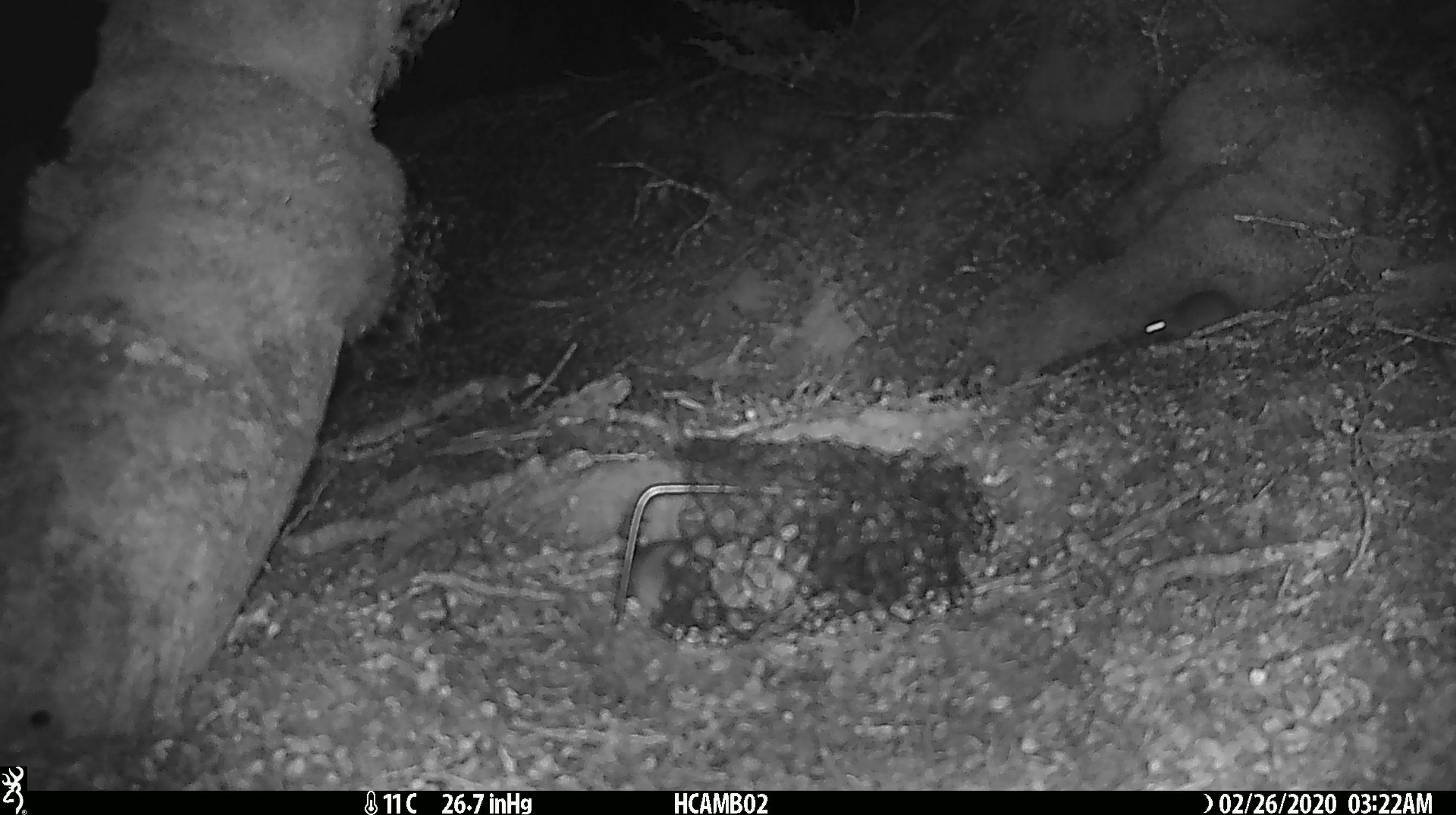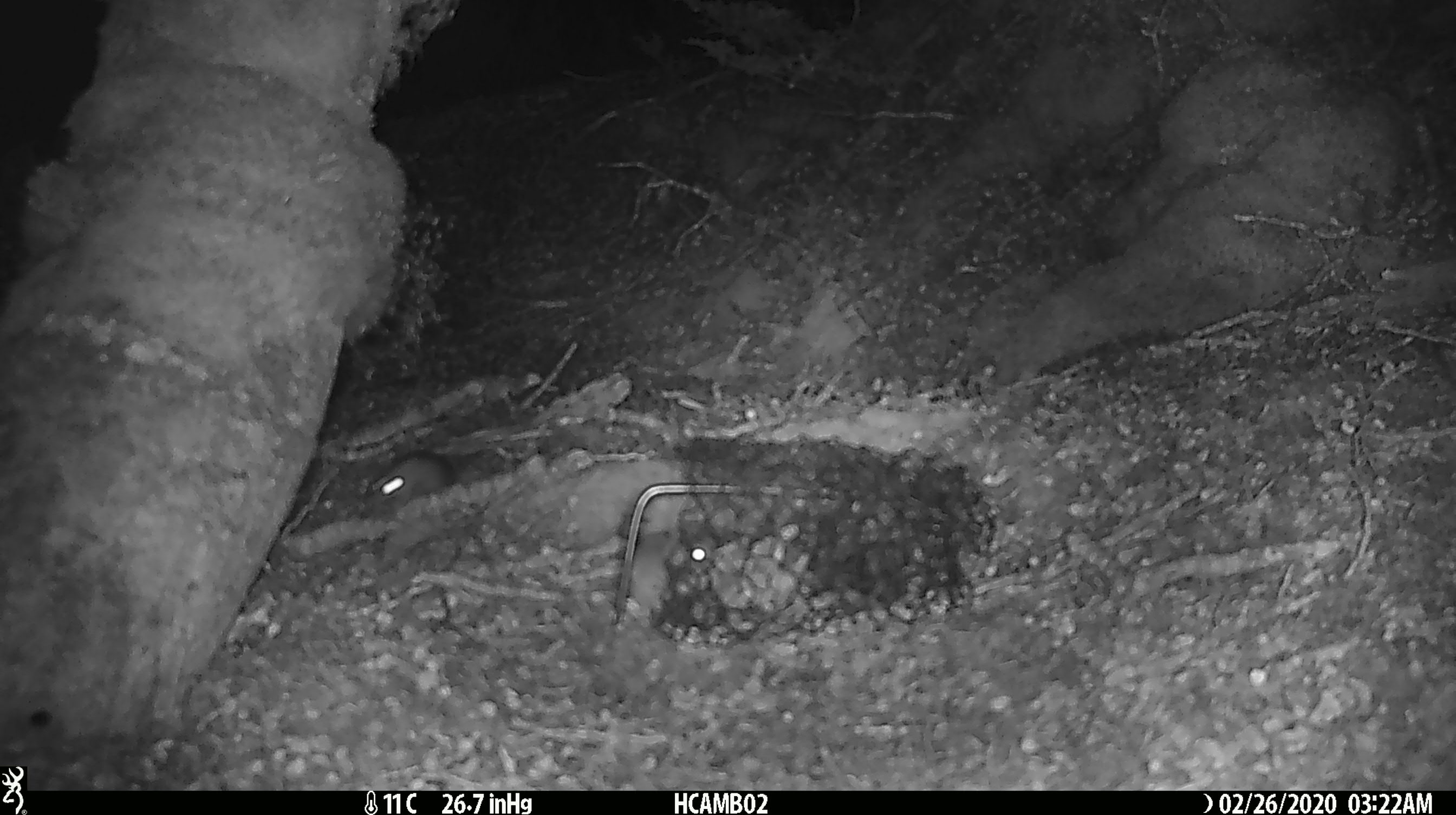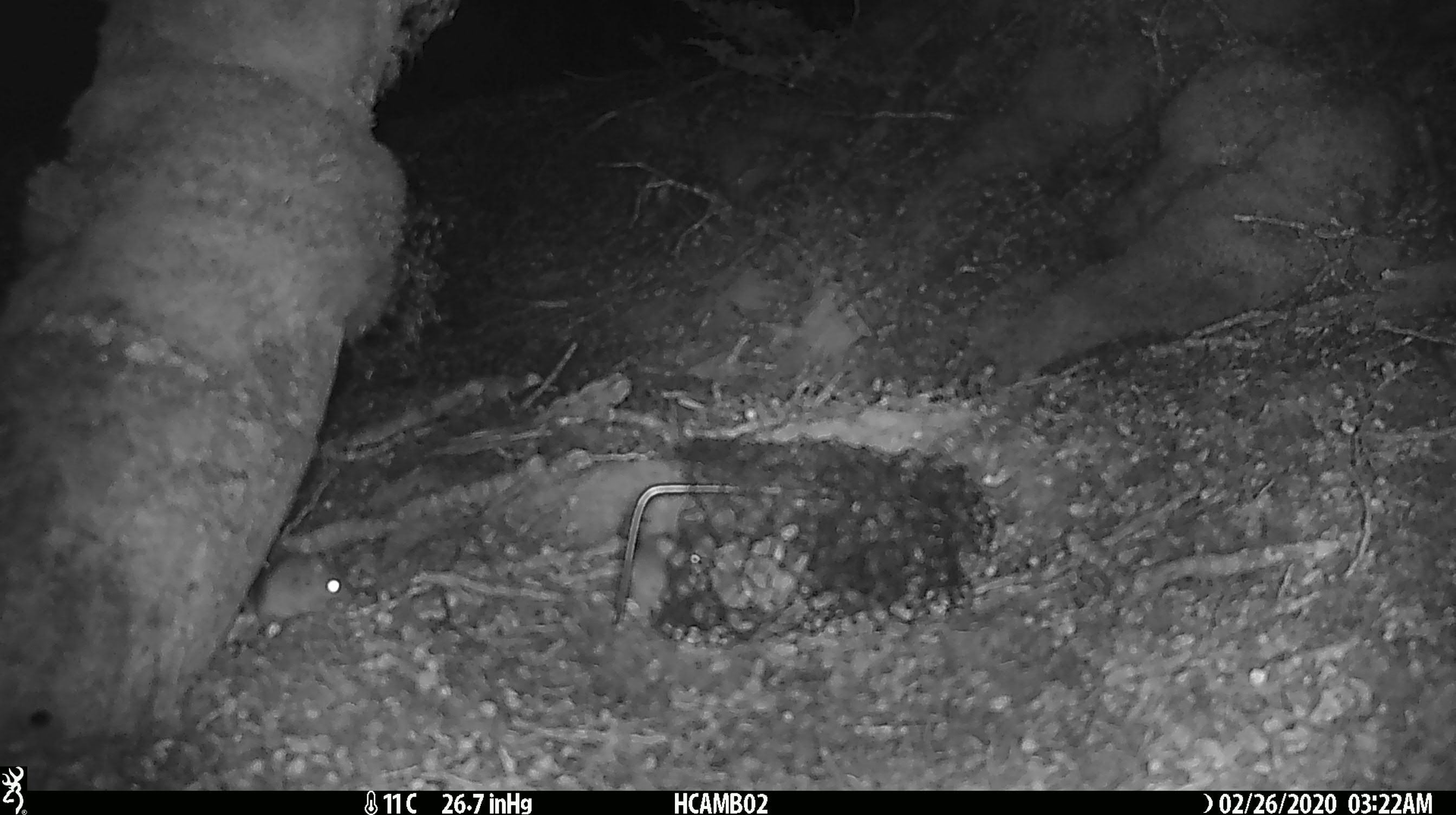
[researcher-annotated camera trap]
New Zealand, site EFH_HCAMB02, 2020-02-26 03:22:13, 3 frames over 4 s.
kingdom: Animalia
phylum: Chordata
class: Mammalia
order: Rodentia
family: Muridae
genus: Mus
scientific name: Mus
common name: mouse